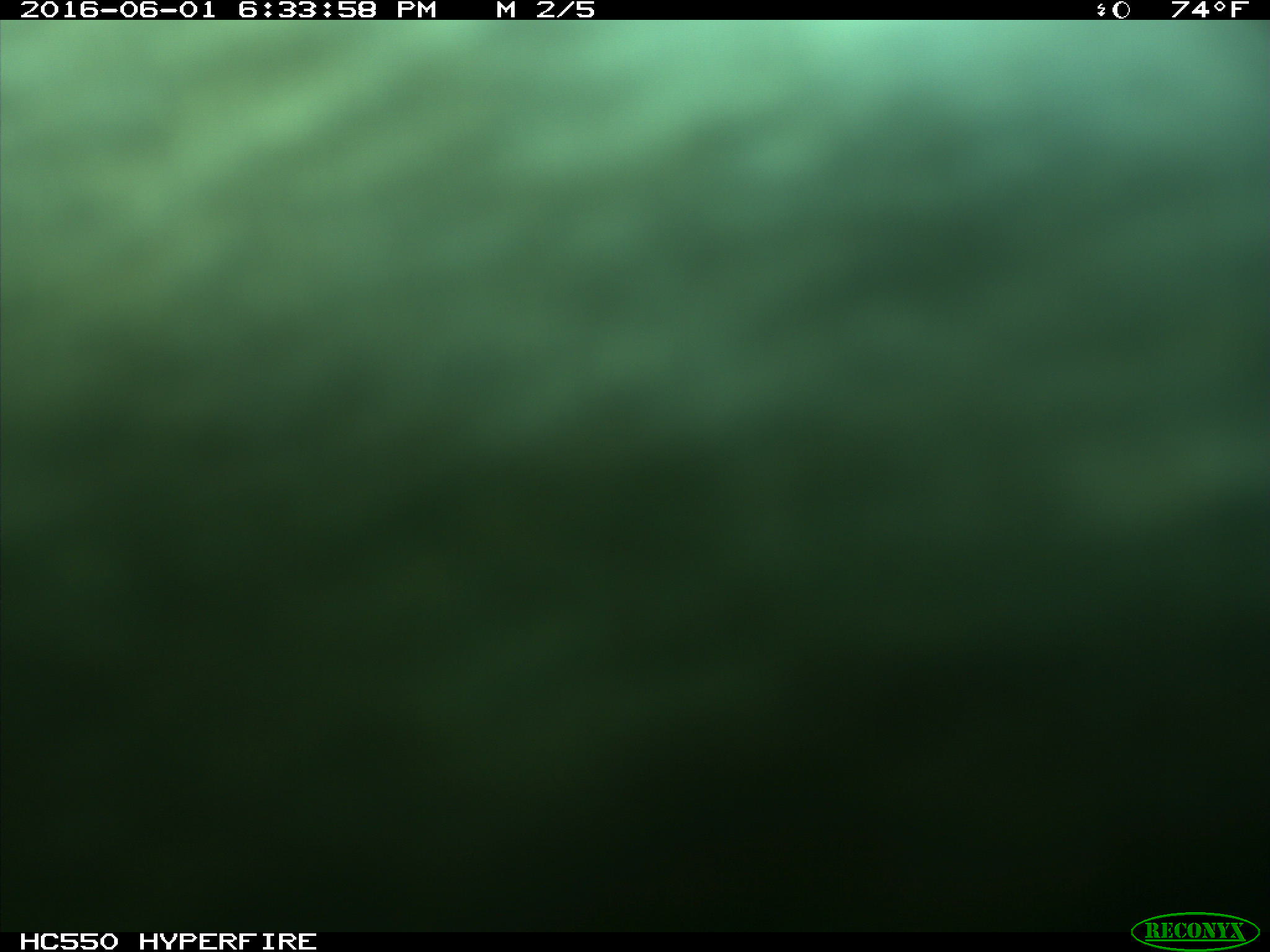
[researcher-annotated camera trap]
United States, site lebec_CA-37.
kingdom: Animalia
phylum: Chordata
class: Mammalia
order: Artiodactyla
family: Bovidae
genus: Bos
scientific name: Bos taurus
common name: domestic cow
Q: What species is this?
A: Bos taurus (domestic cow).